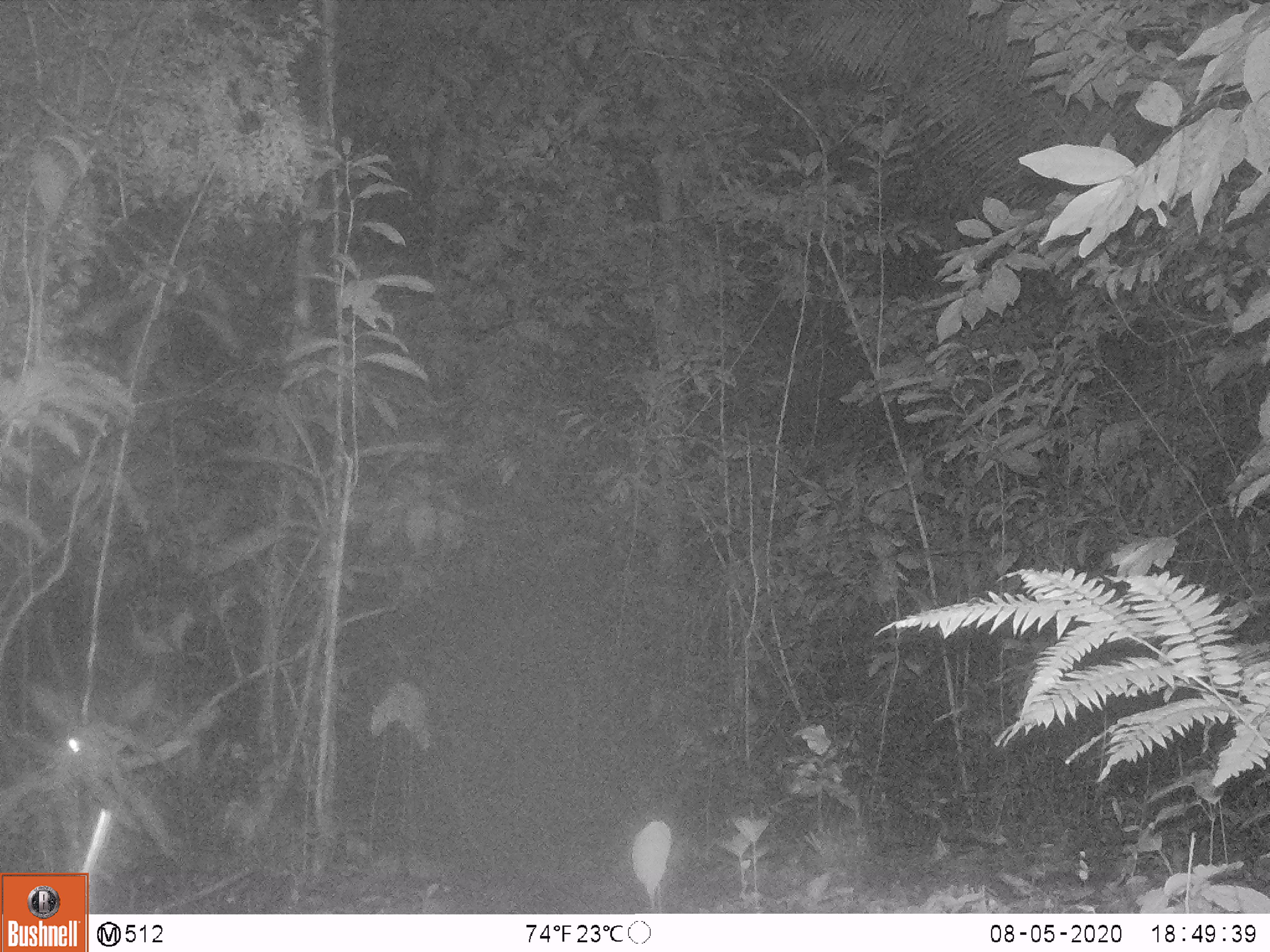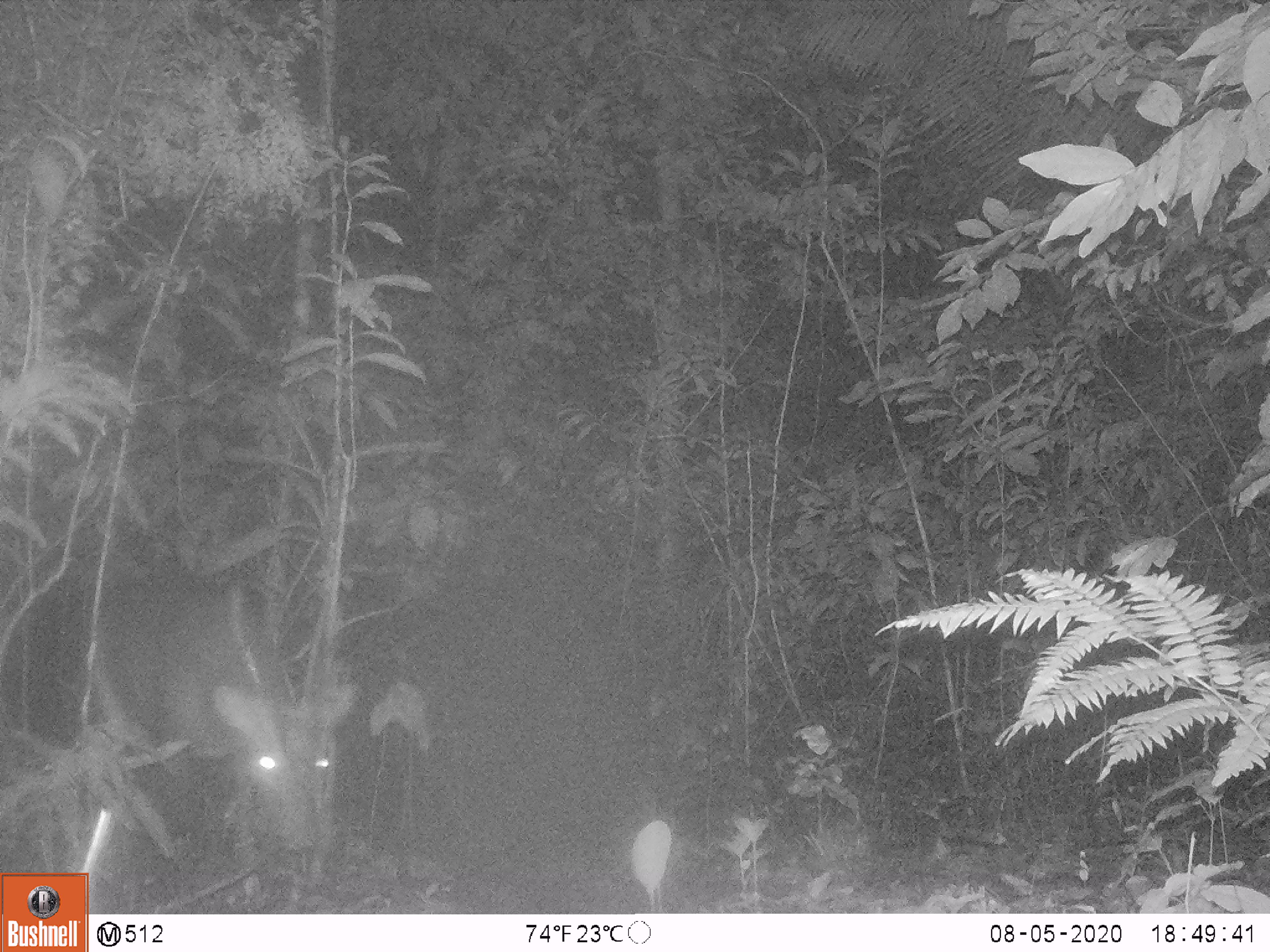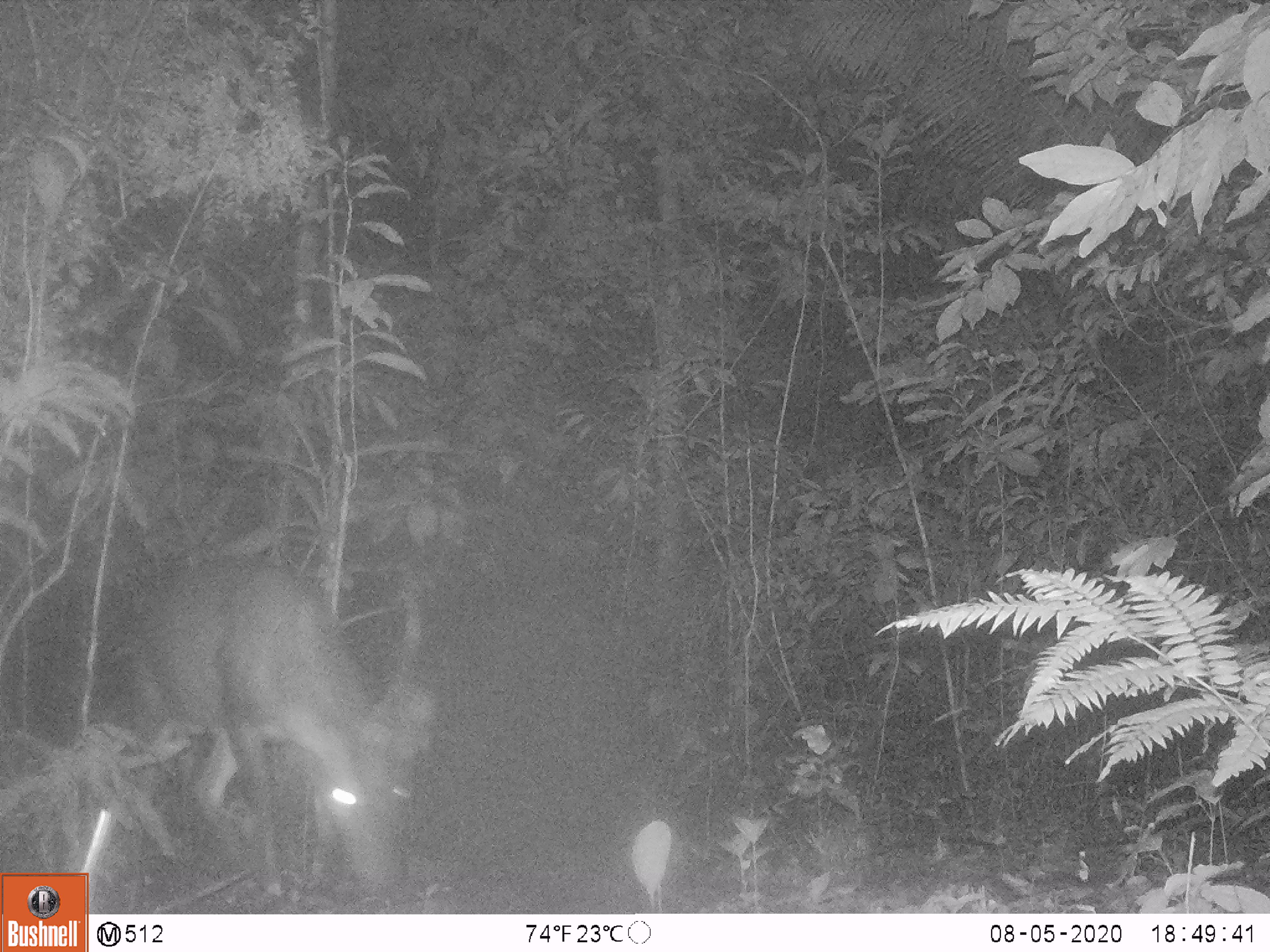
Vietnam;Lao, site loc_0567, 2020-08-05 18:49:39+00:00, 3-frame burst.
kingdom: Animalia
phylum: Chordata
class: Mammalia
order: Artiodactyla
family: Cervidae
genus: Muntiacus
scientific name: Muntiacus vuquangensis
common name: large-antlered muntjac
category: large antlered muntjac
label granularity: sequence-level